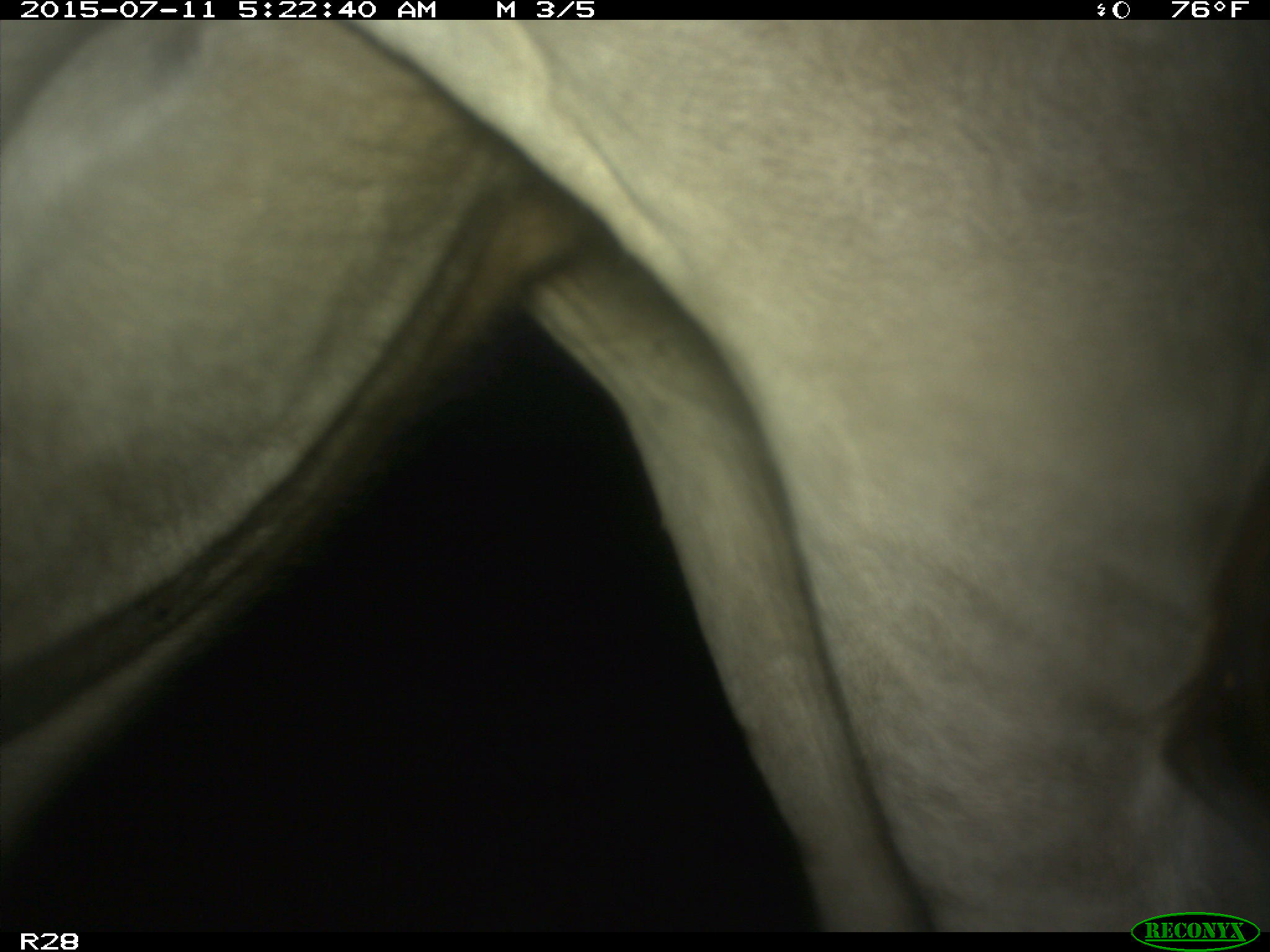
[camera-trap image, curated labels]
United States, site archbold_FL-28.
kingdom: Animalia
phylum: Chordata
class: Mammalia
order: Artiodactyla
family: Bovidae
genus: Bos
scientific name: Bos taurus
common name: domestic cow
Bos taurus (domestic cow).